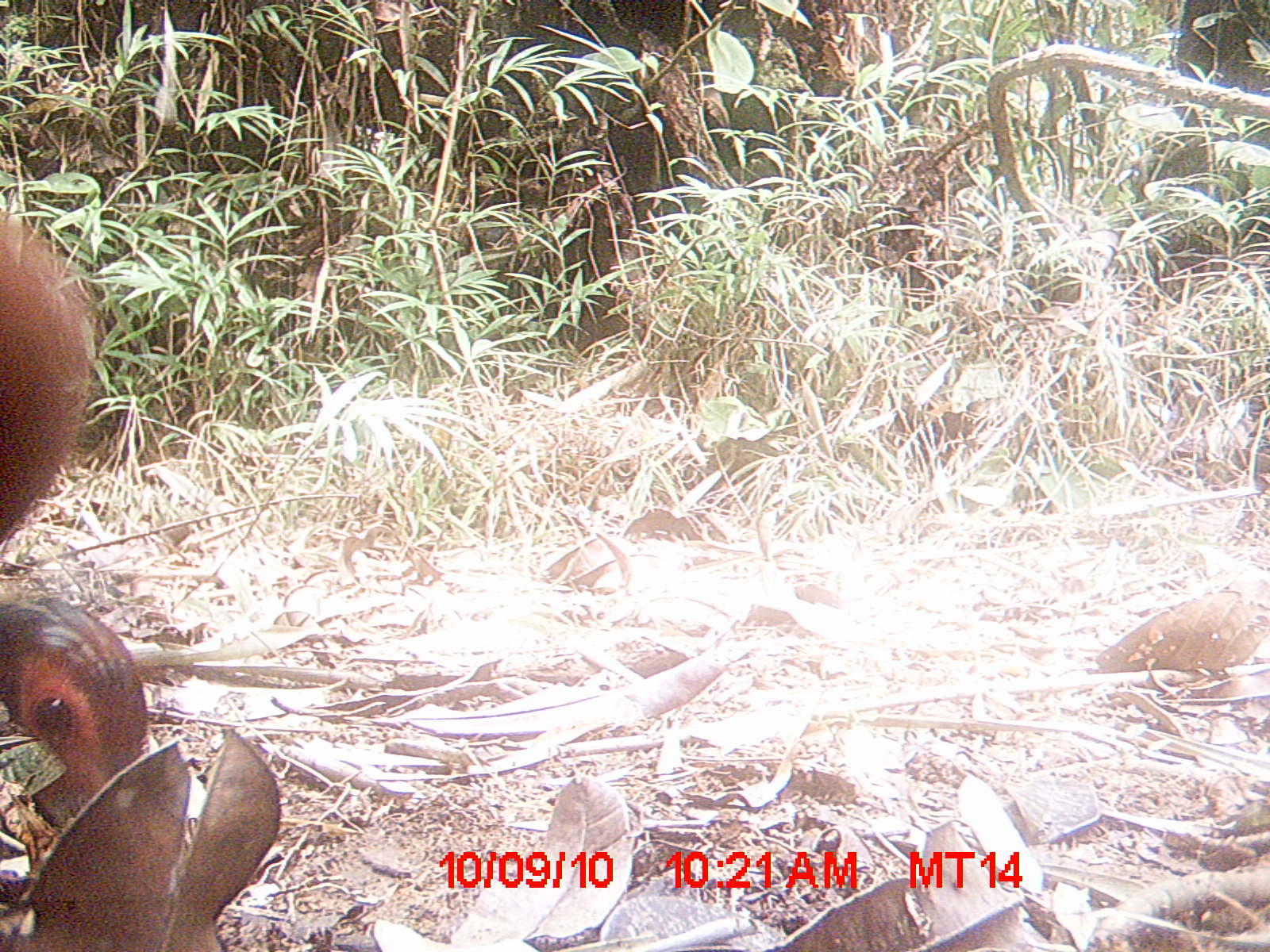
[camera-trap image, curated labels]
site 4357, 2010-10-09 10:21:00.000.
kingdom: Animalia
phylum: Chordata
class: Aves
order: Pelecaniformes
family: Threskiornithidae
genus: Lophotibis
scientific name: Lophotibis cristata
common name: madagascar ibis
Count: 1.